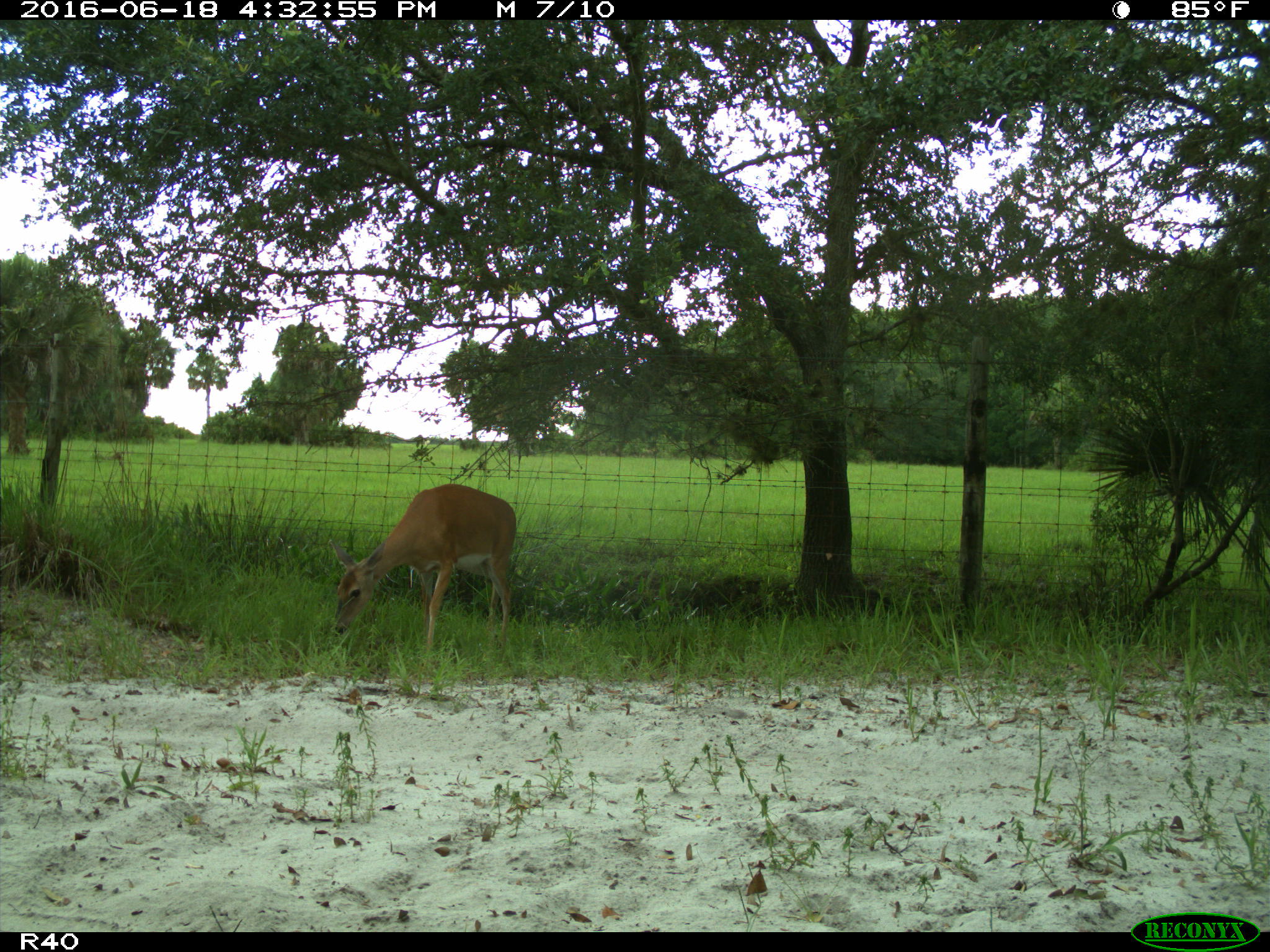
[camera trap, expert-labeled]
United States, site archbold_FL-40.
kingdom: Animalia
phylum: Chordata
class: Mammalia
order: Artiodactyla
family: Cervidae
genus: Odocoileus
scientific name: Odocoileus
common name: deer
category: unidentified deer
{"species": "unidentified deer (deer) (Odocoileus)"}